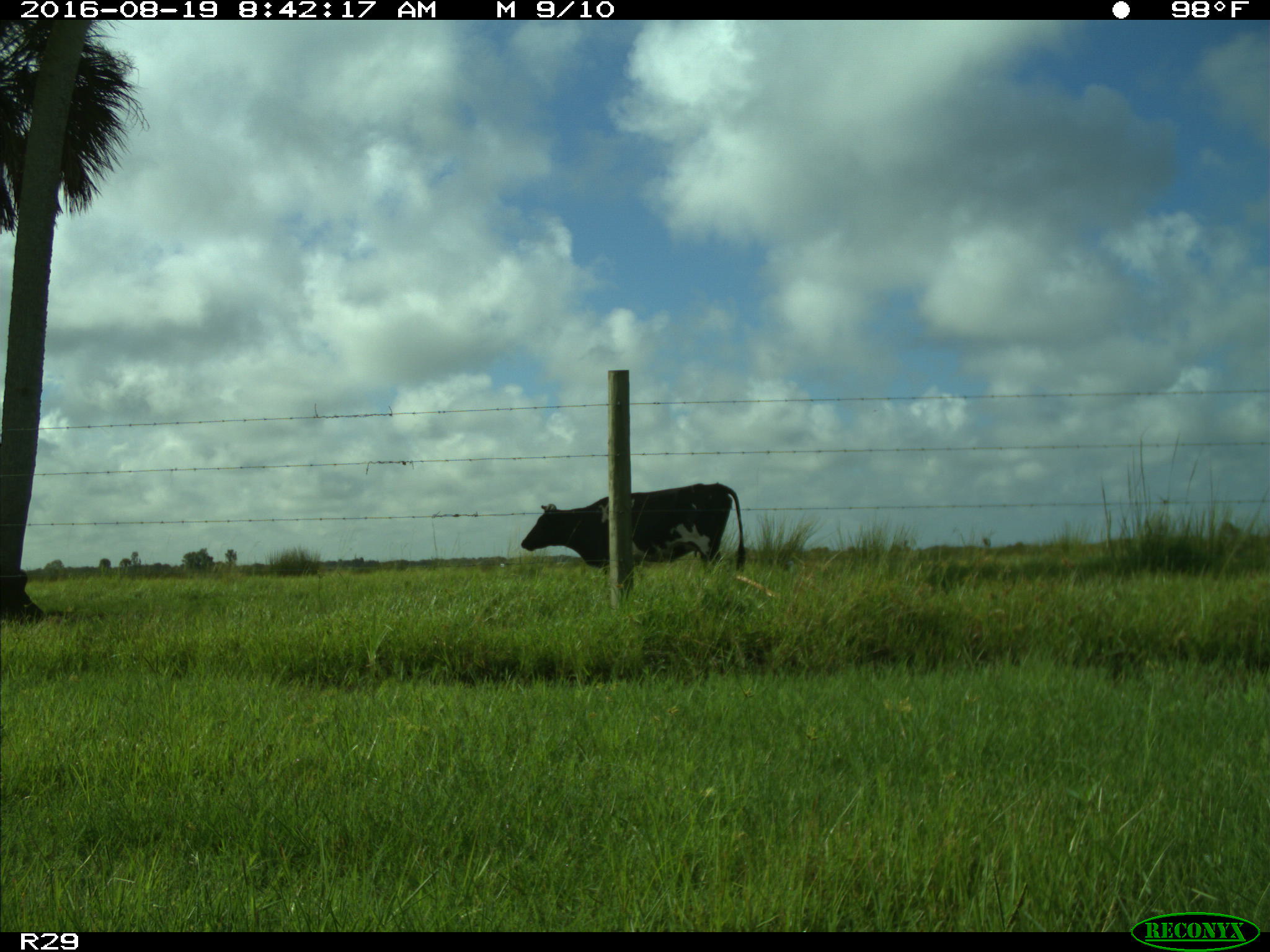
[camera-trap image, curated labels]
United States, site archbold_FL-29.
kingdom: Animalia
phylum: Chordata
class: Mammalia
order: Artiodactyla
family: Bovidae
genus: Bos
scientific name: Bos taurus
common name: domestic cow